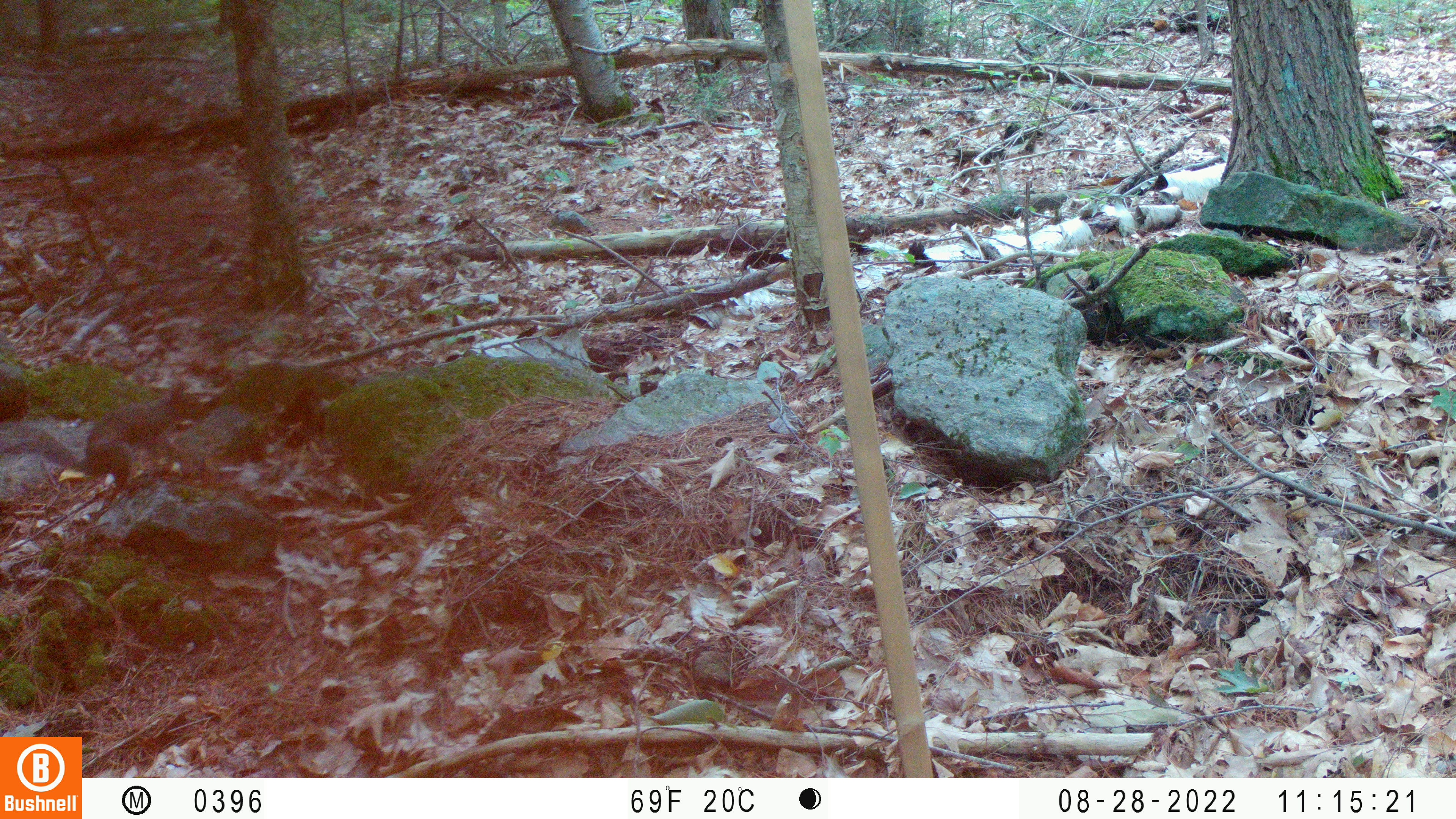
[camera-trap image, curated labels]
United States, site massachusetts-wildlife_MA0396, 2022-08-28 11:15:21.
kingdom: Animalia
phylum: Chordata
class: Mammalia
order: Rodentia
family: Sciuridae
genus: Sciurus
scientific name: Sciurus carolinensis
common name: gray squirrel